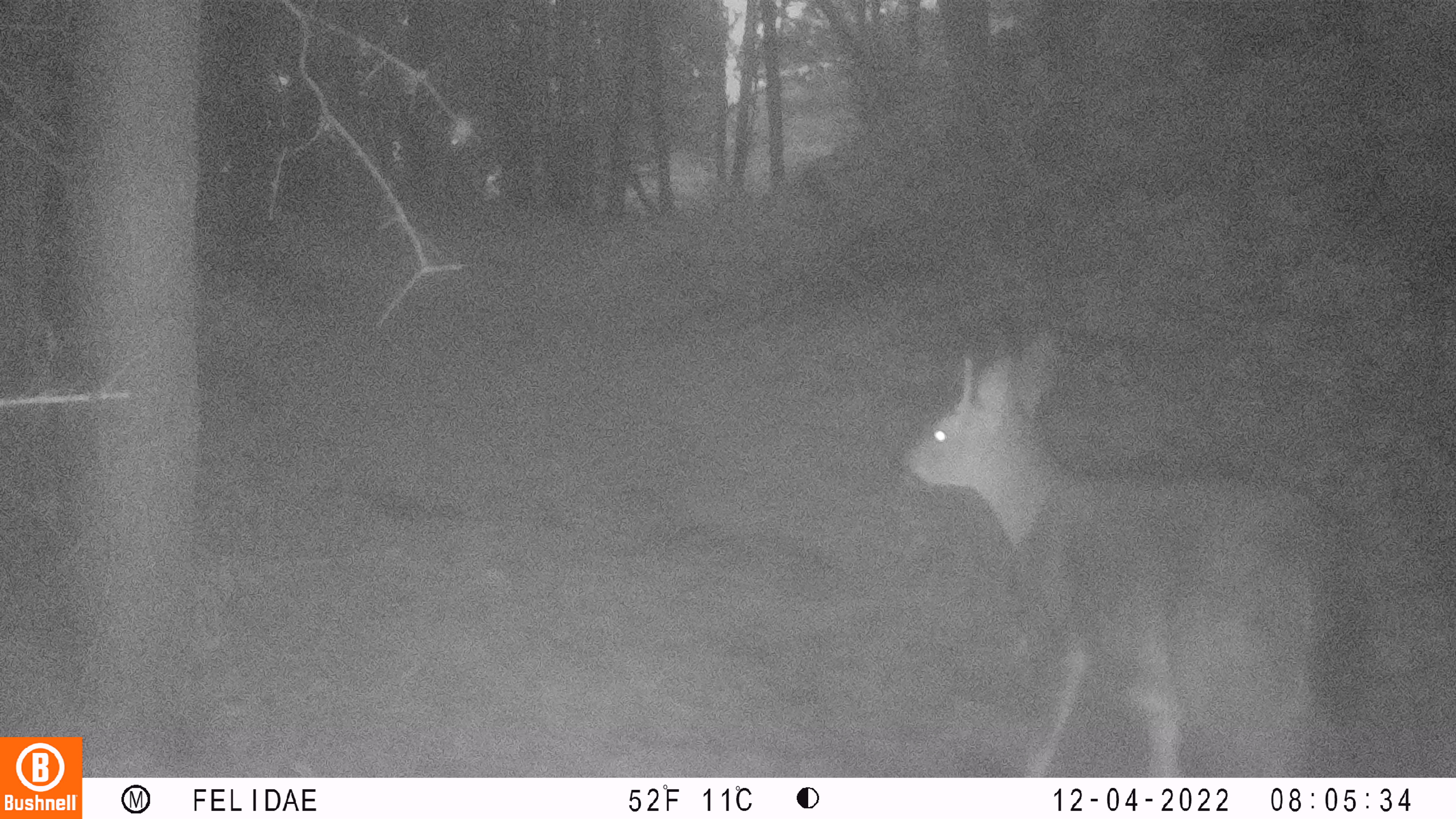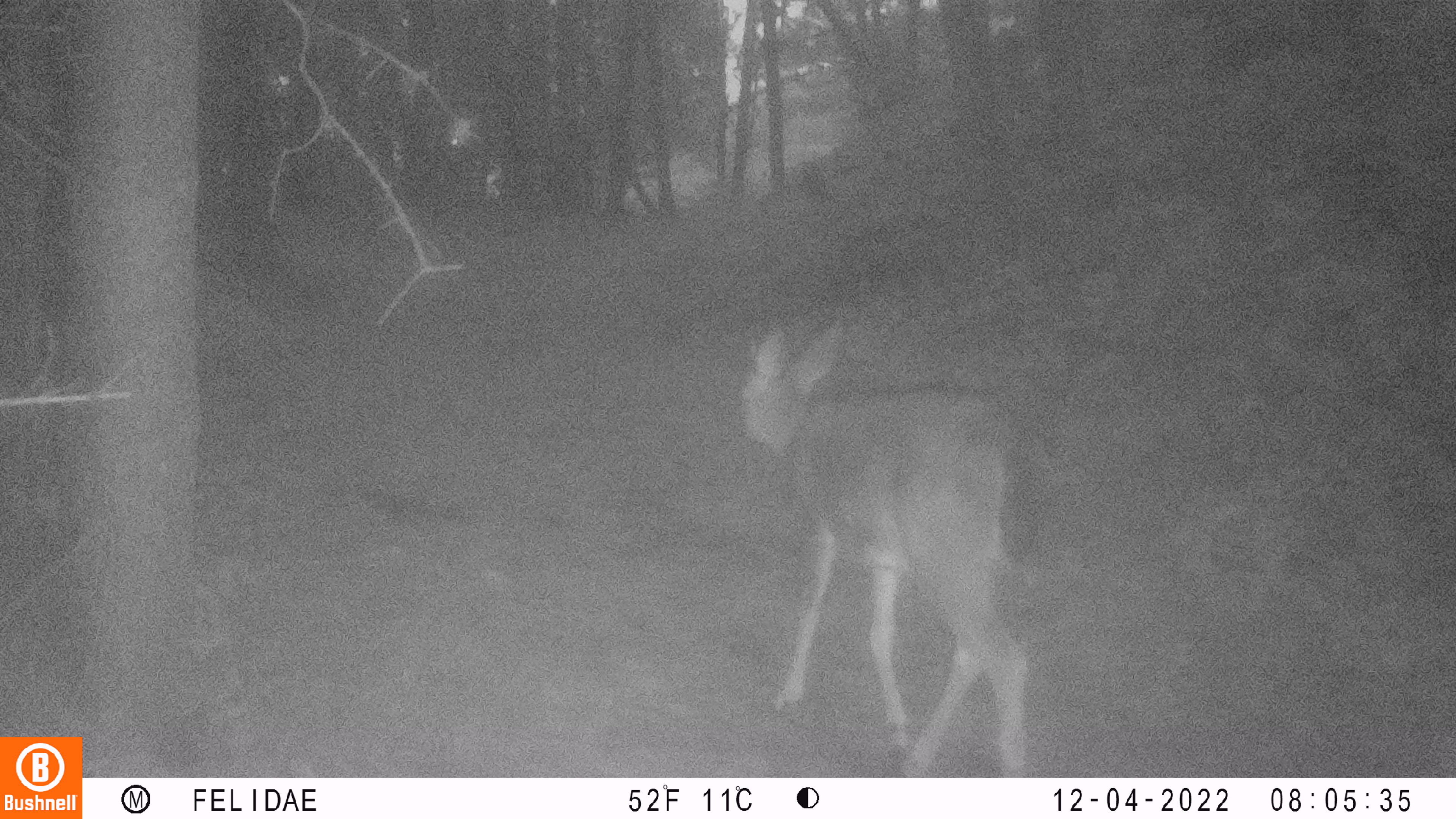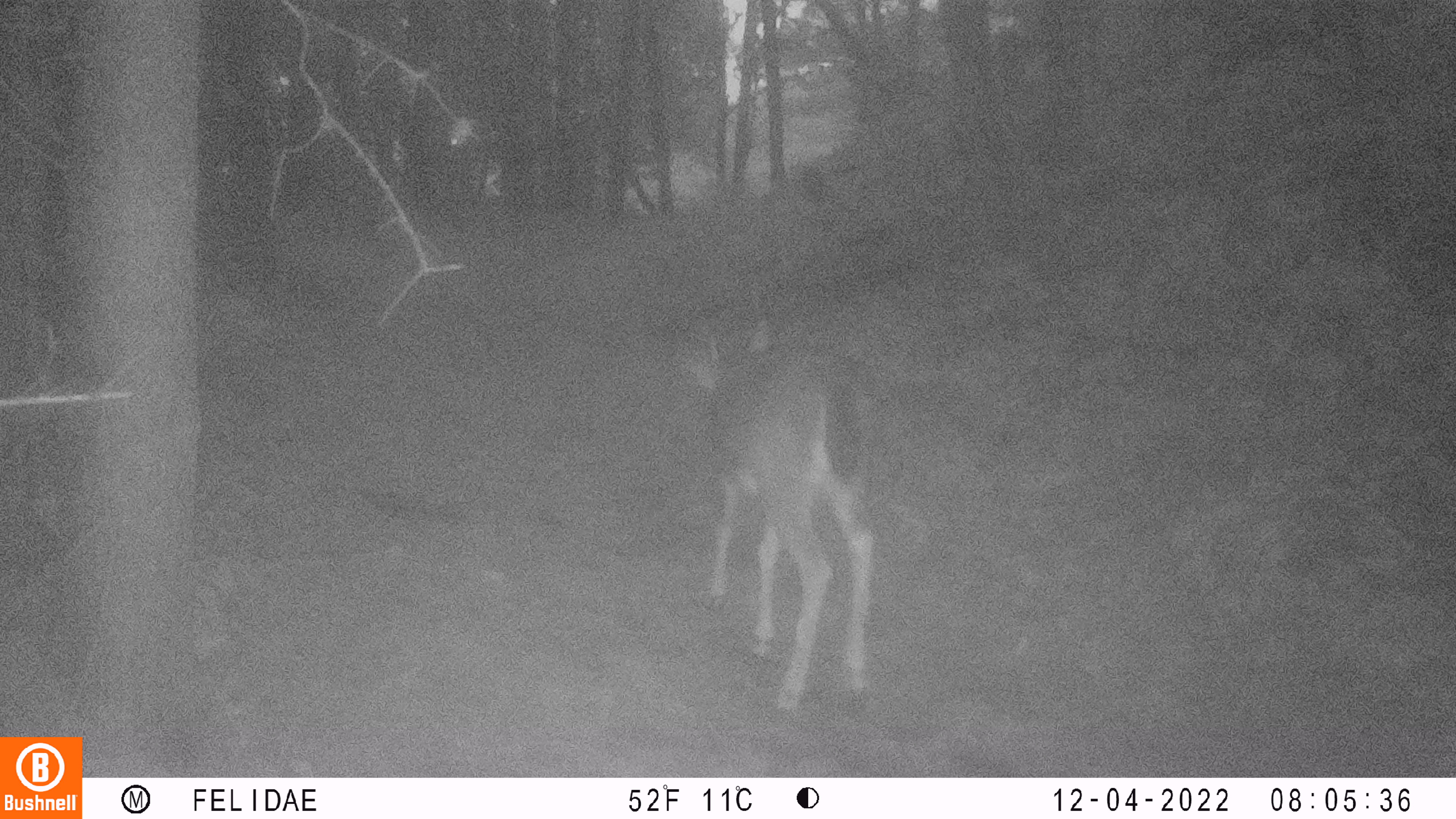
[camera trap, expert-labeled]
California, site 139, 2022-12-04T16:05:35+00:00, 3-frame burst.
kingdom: Animalia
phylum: Chordata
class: Mammalia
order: Artiodactyla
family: Cervidae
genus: Odocoileus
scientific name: Odocoileus hemionus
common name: mule deer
Mule deer (Odocoileus hemionus).